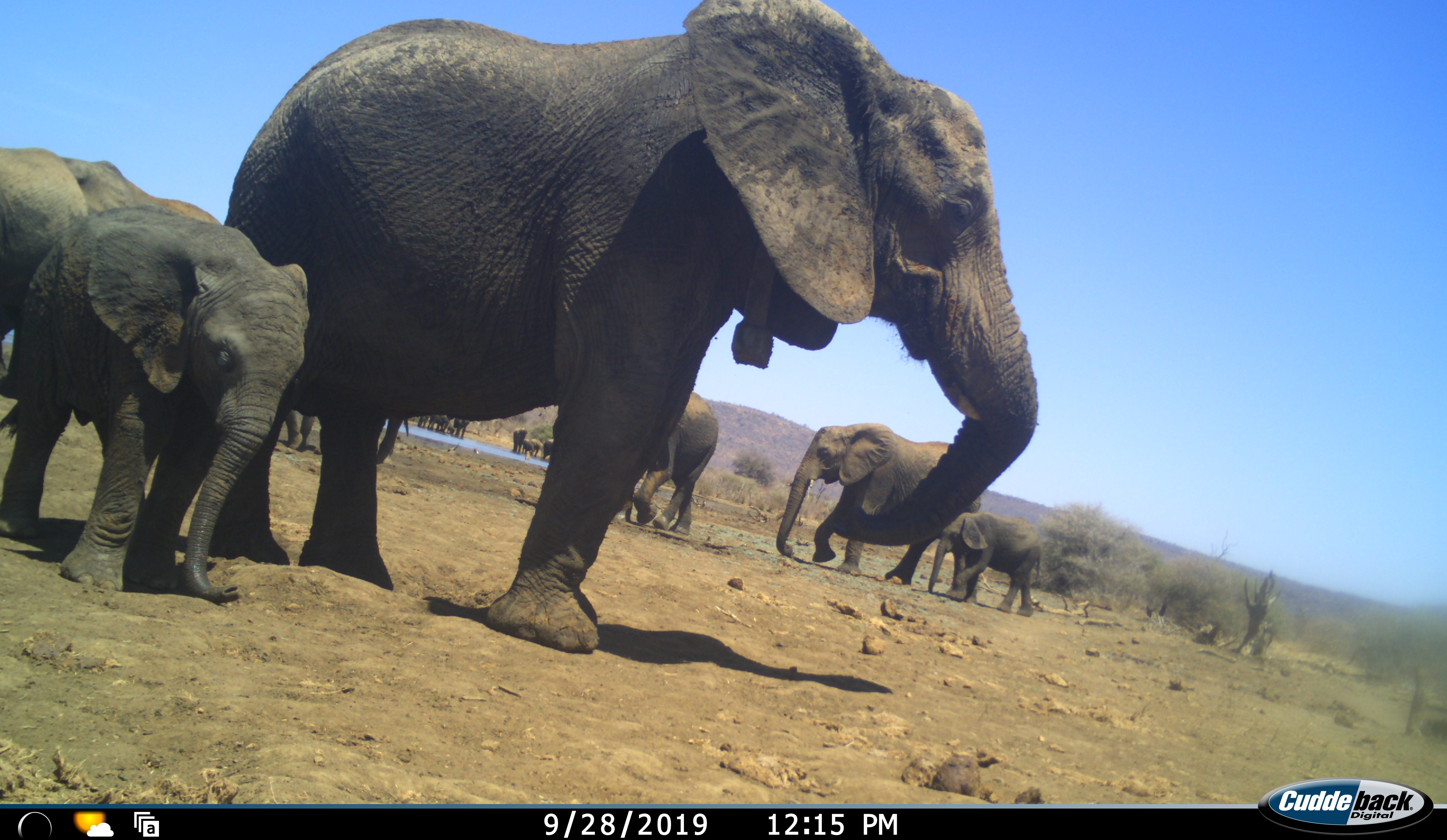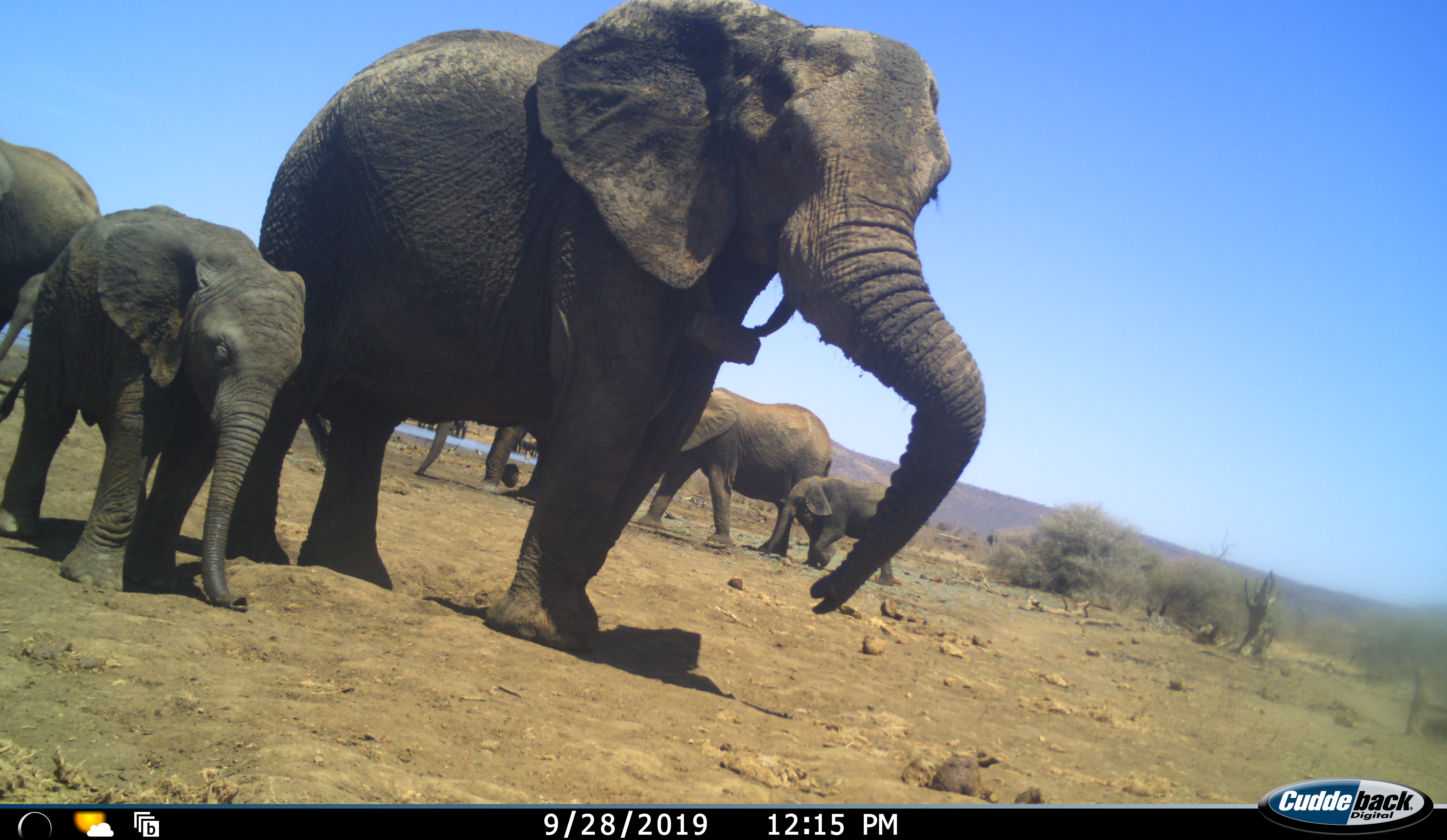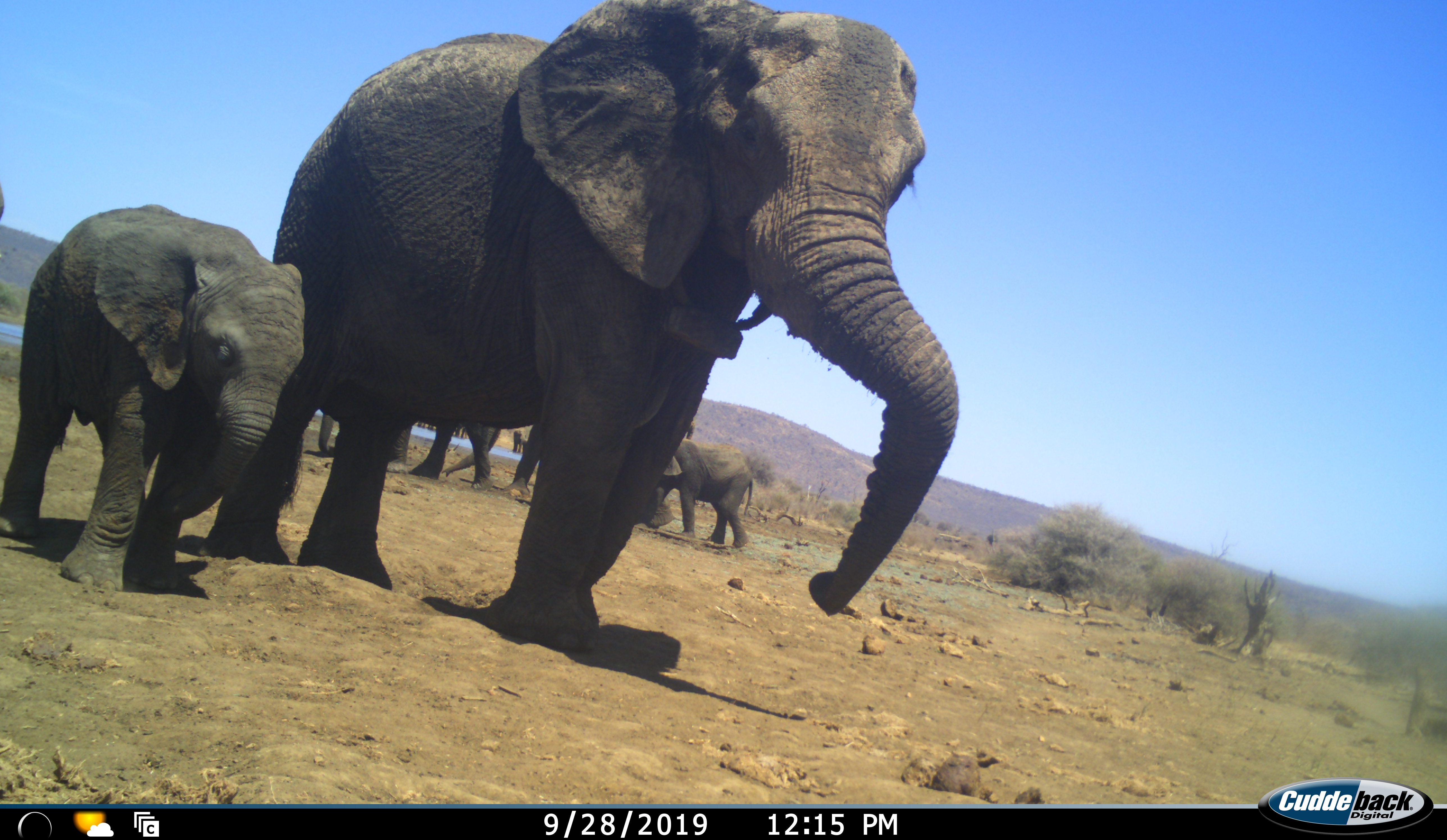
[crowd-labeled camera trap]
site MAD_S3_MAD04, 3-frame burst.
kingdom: Animalia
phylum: Chordata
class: Mammalia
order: Proboscidea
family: Elephantidae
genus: Loxodonta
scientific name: Loxodonta africana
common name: african bush elephant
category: elephant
Elephant (african bush elephant) (Loxodonta africana), count 11-50. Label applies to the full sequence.